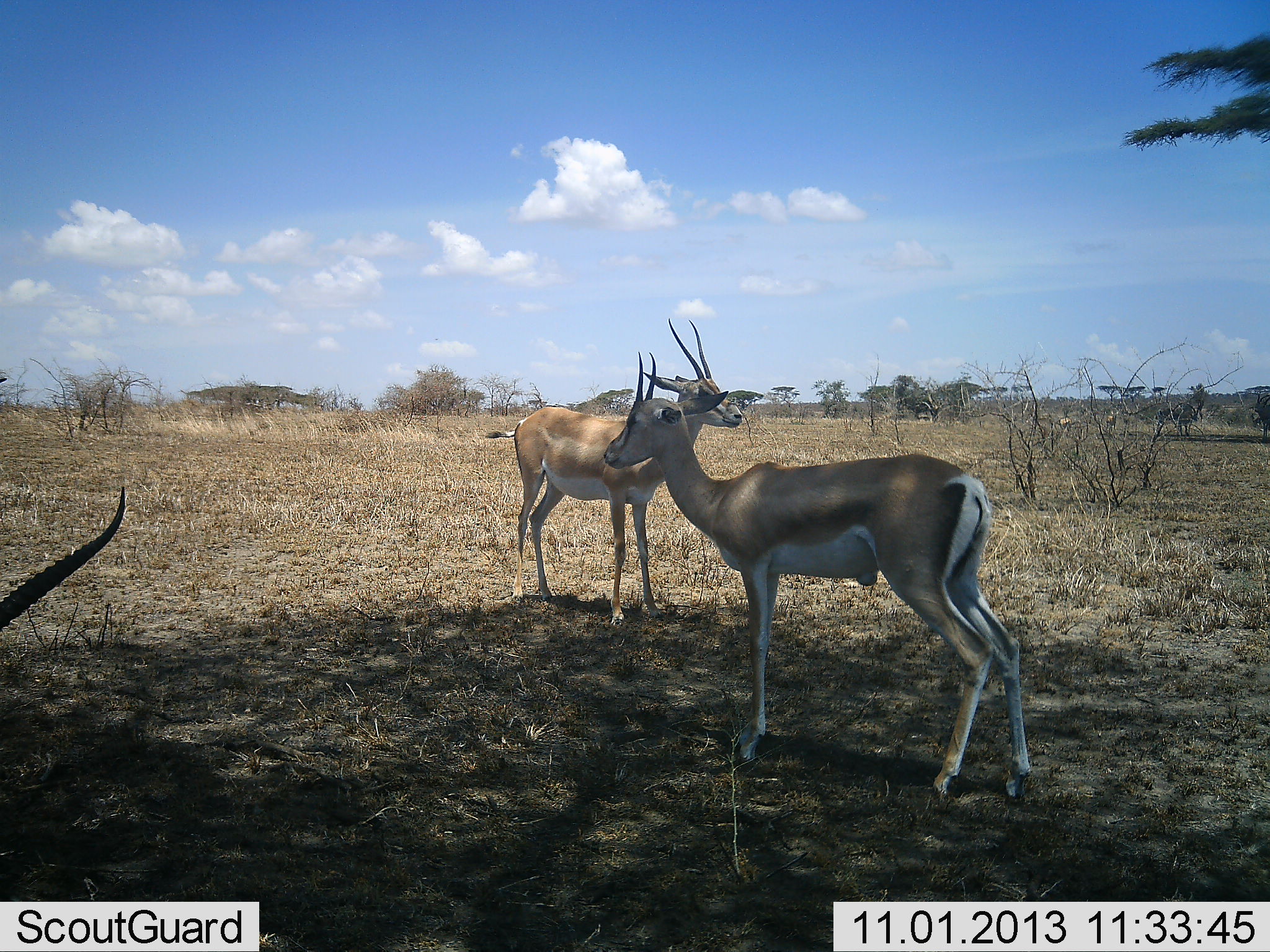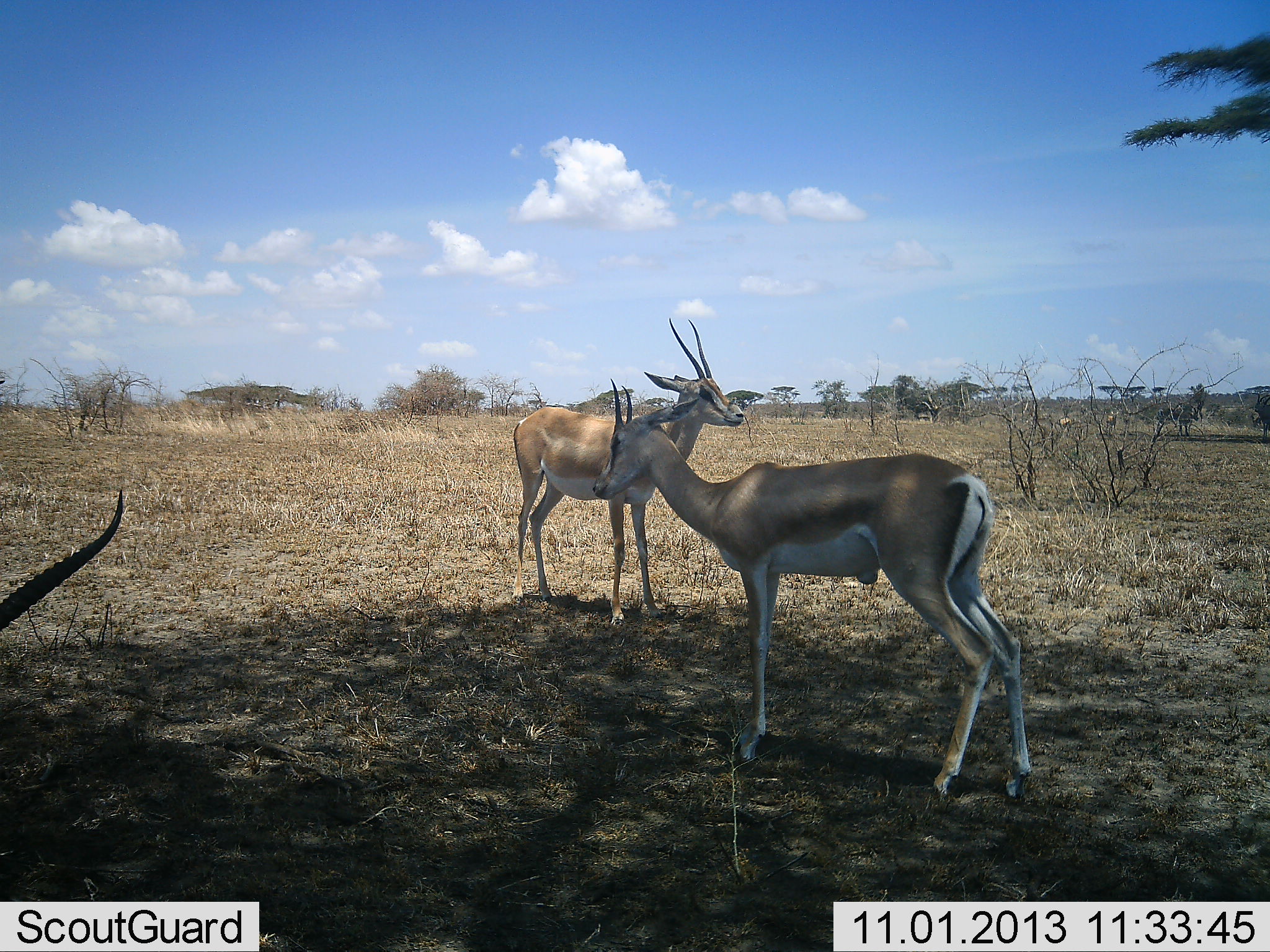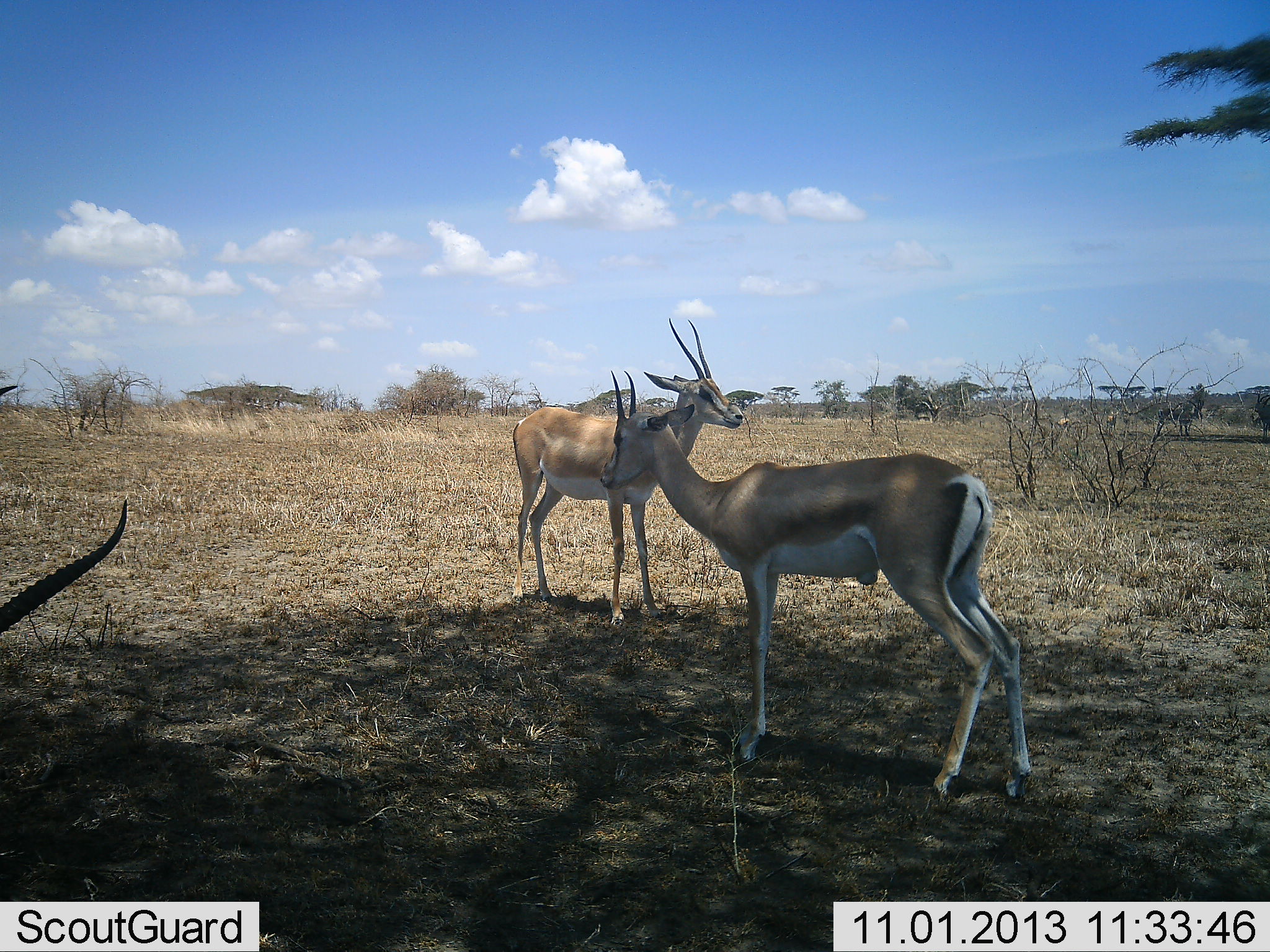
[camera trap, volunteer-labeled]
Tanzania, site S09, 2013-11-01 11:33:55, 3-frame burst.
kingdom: Animalia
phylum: Chordata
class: Mammalia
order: Artiodactyla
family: Bovidae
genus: Nanger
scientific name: Nanger granti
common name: grant's gazelle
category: gazellegrants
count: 3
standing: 100%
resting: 10%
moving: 0%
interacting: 10%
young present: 0%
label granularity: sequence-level